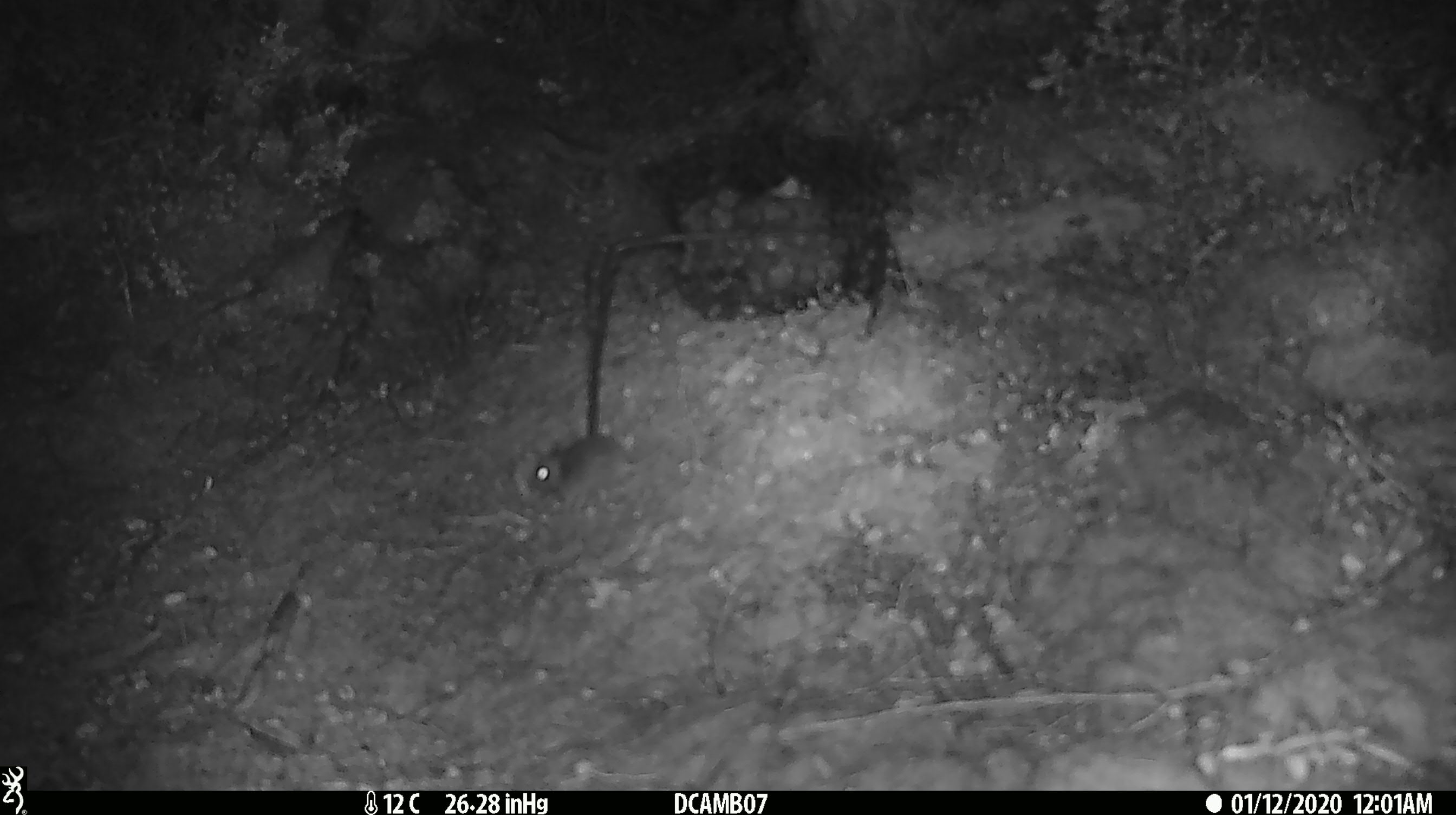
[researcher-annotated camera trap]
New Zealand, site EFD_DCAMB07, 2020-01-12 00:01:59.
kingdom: Animalia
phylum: Chordata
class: Mammalia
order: Rodentia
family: Muridae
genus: Mus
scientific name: Mus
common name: mouse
Mouse (Mus).